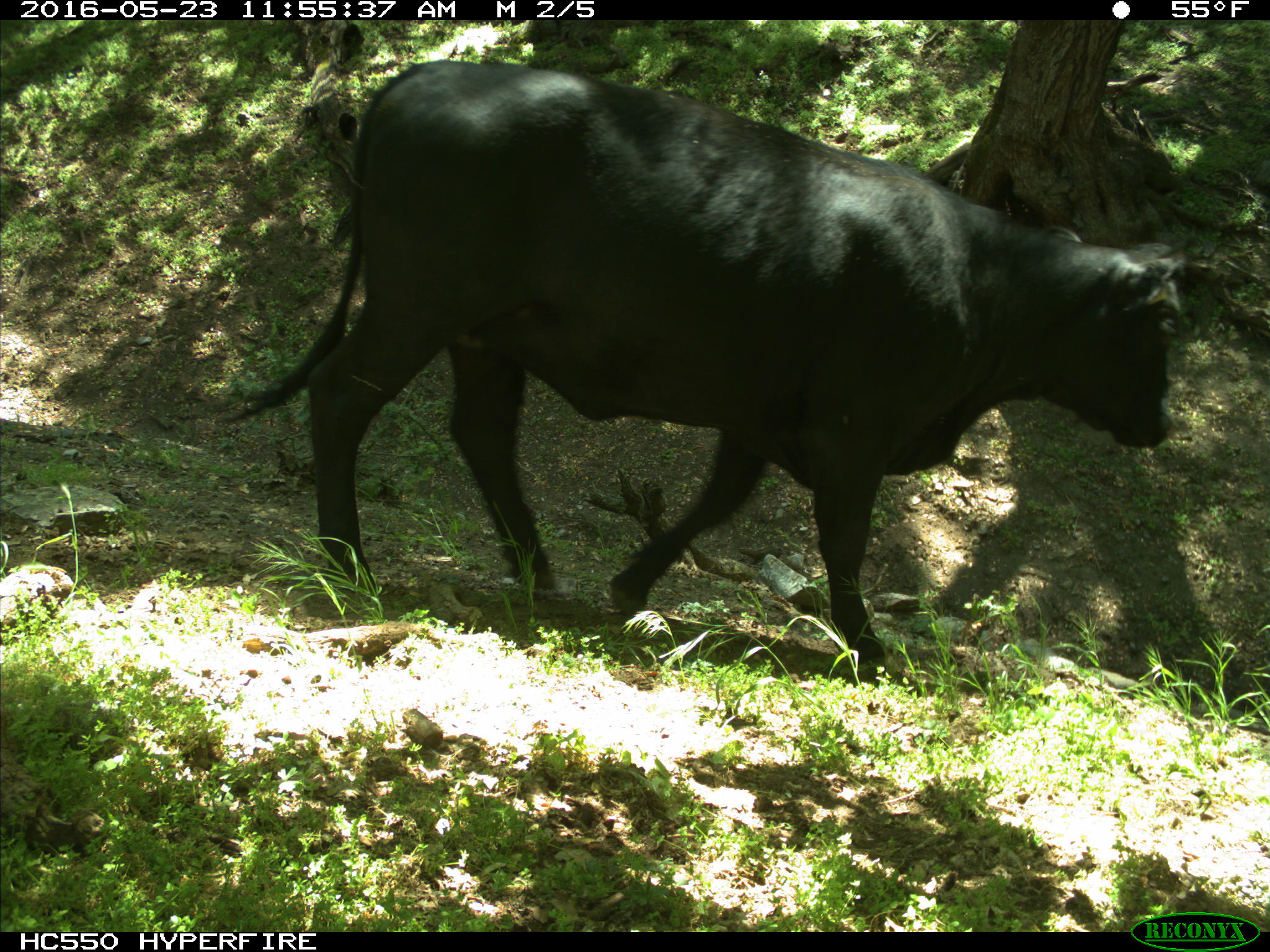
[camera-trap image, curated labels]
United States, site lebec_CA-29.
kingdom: Animalia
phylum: Chordata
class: Mammalia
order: Artiodactyla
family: Bovidae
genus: Bos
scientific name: Bos taurus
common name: domestic cow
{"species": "Bos taurus (domestic cow)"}